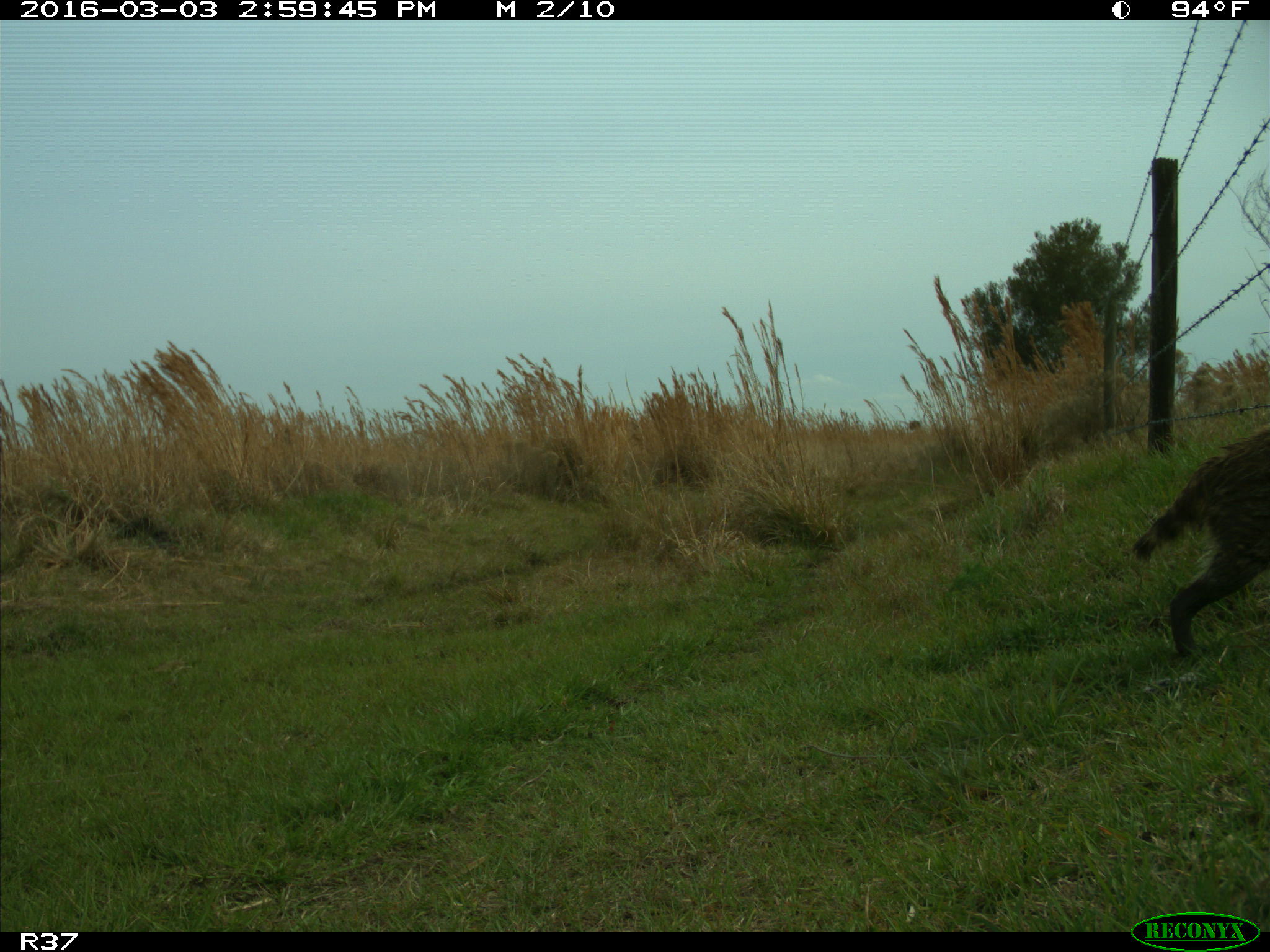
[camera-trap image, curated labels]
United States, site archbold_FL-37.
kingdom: Animalia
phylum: Chordata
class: Mammalia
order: Carnivora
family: Procyonidae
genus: Procyon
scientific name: Procyon lotor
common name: common raccoon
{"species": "Procyon lotor (common raccoon)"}